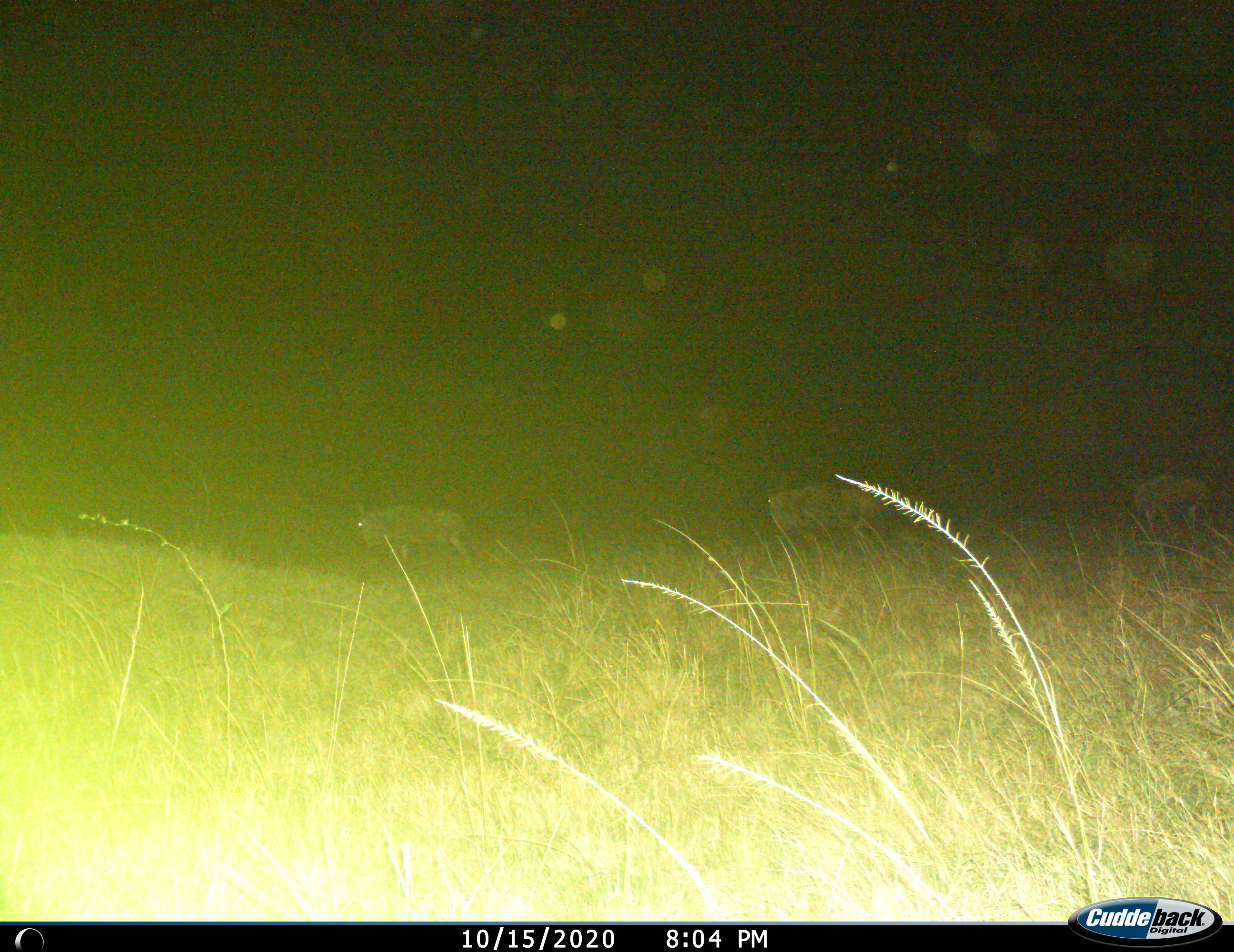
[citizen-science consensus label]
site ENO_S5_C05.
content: unidentified animal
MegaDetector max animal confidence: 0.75